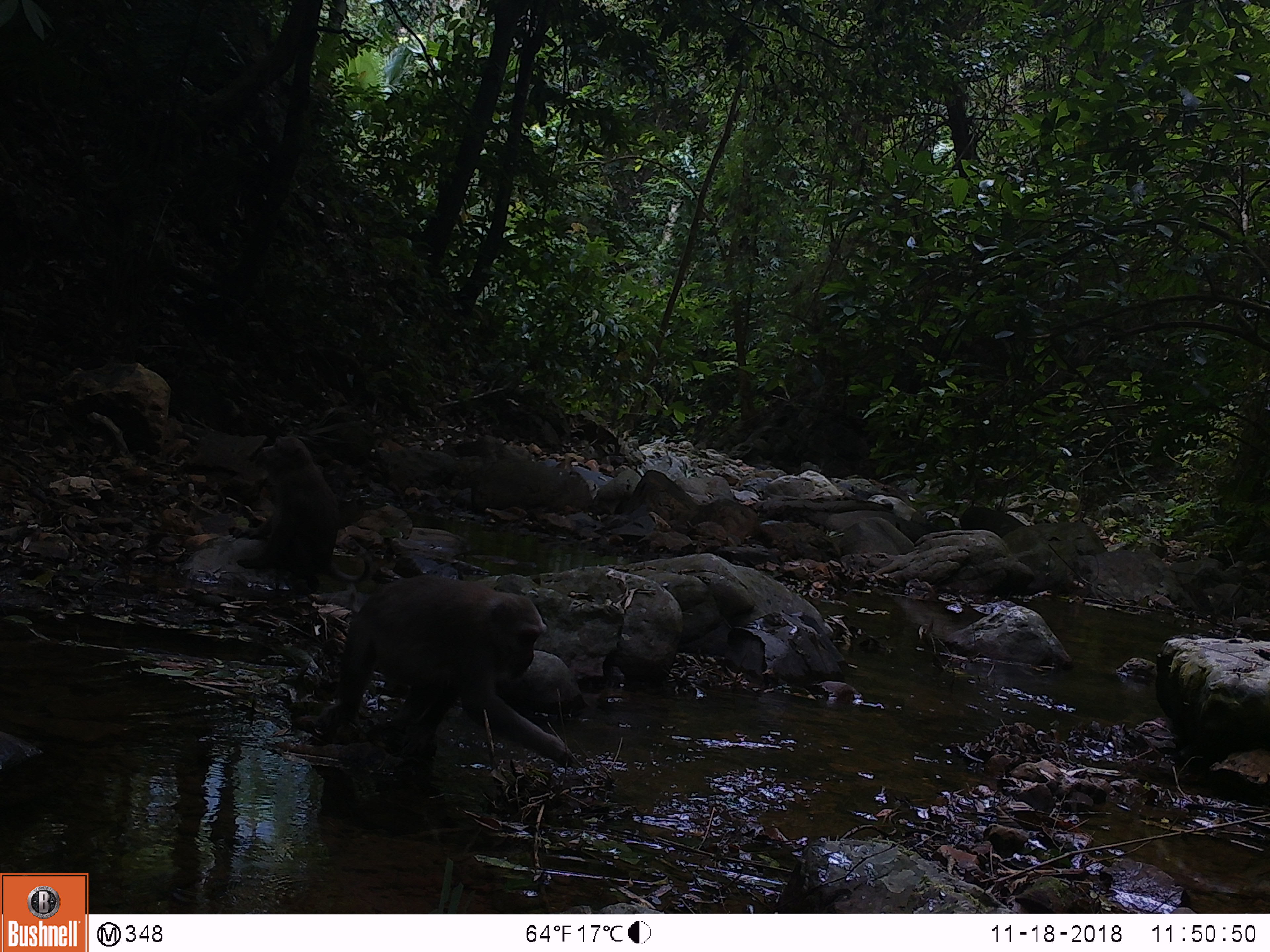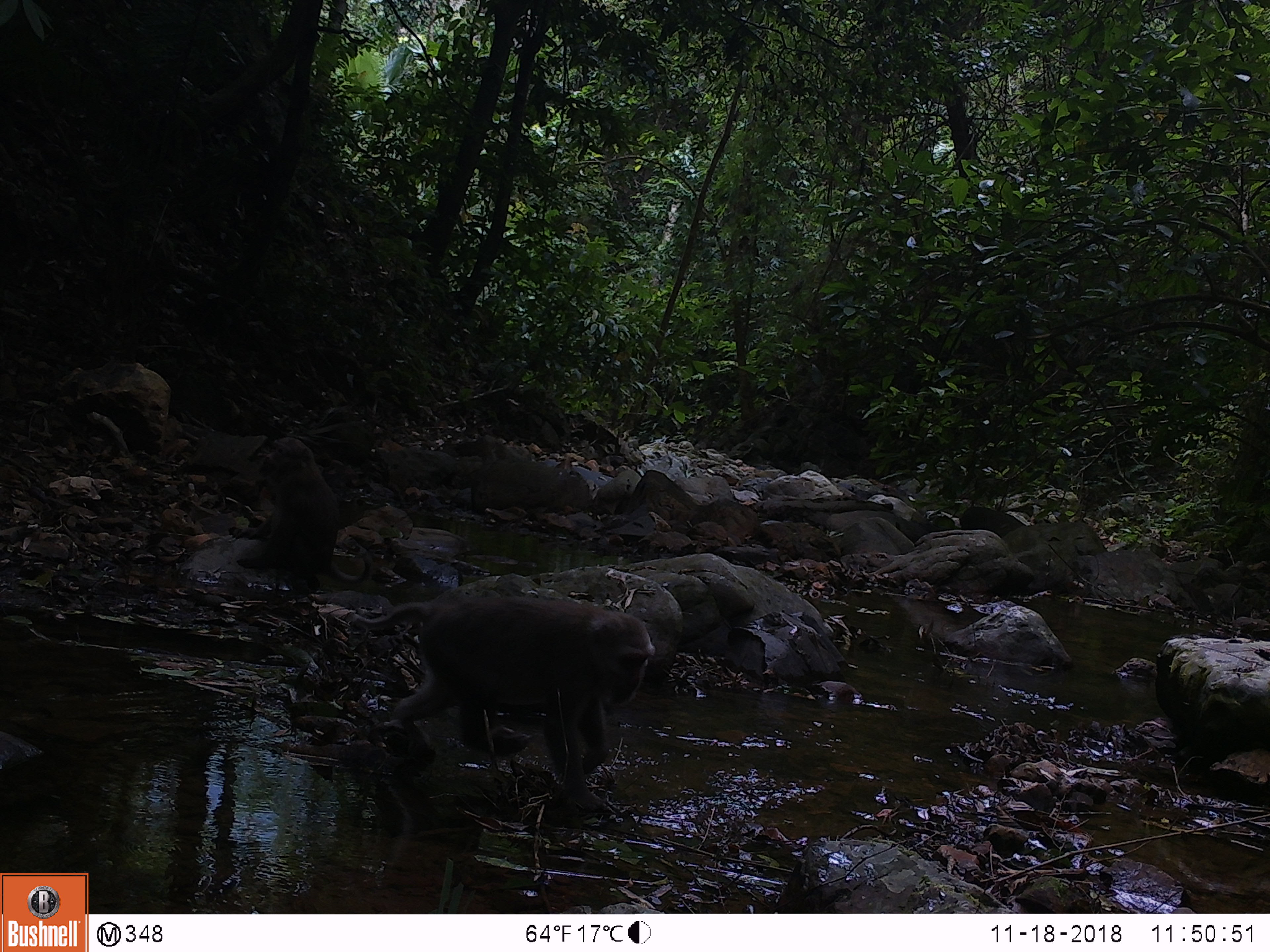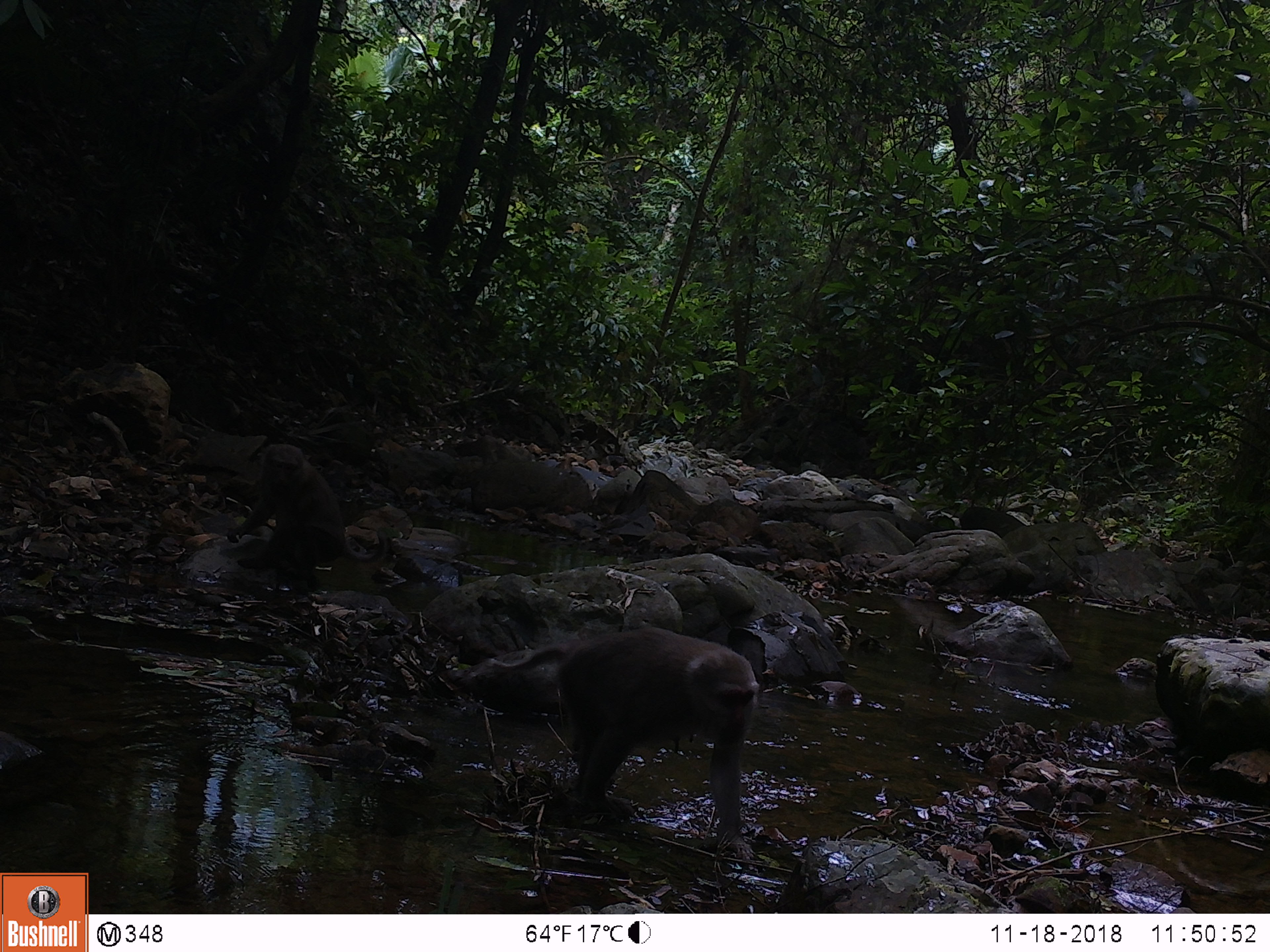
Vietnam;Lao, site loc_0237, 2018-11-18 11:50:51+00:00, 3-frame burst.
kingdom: Animalia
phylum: Chordata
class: Mammalia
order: Primates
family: Cercopithecidae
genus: Macaca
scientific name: Macaca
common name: macaques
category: assam or rhesus macaque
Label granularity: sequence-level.